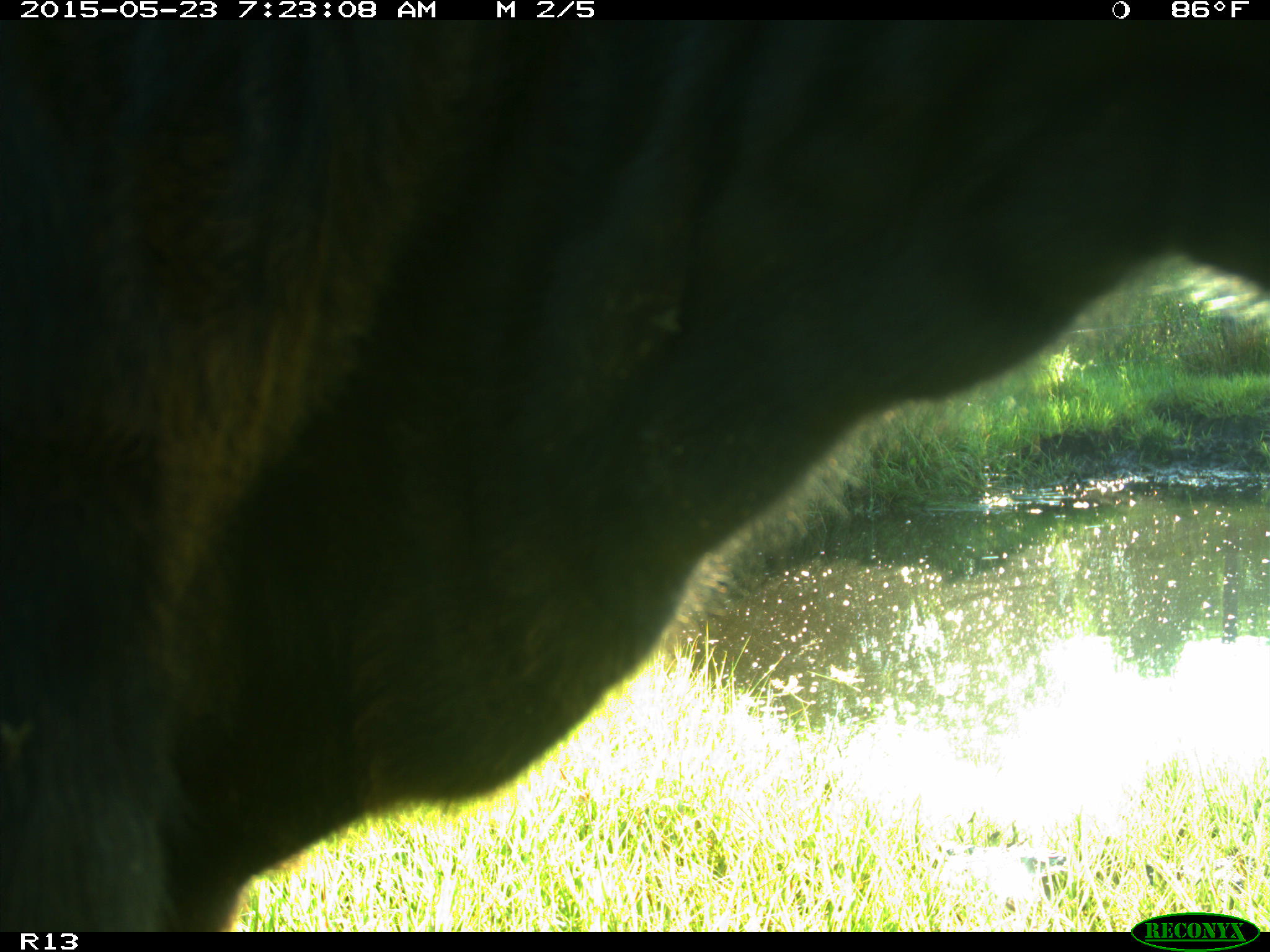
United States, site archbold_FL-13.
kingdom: Animalia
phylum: Chordata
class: Mammalia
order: Artiodactyla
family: Bovidae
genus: Bos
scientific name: Bos taurus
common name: domestic cow